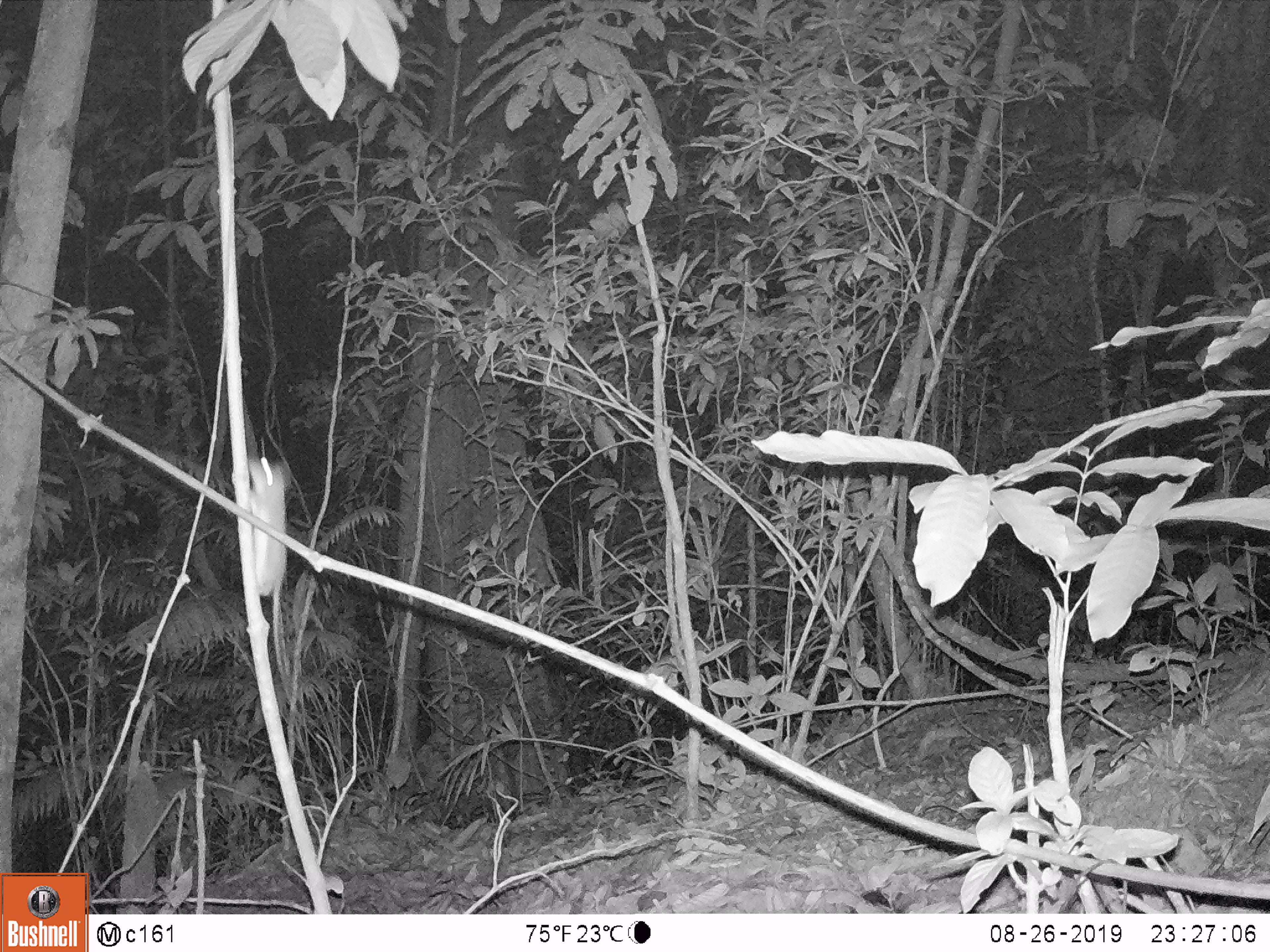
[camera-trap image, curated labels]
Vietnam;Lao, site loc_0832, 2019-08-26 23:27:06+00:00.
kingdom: Animalia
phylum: Chordata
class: Mammalia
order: Rodentia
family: Muridae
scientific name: Muridae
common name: old-world mice and rats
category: unidentified murid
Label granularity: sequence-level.